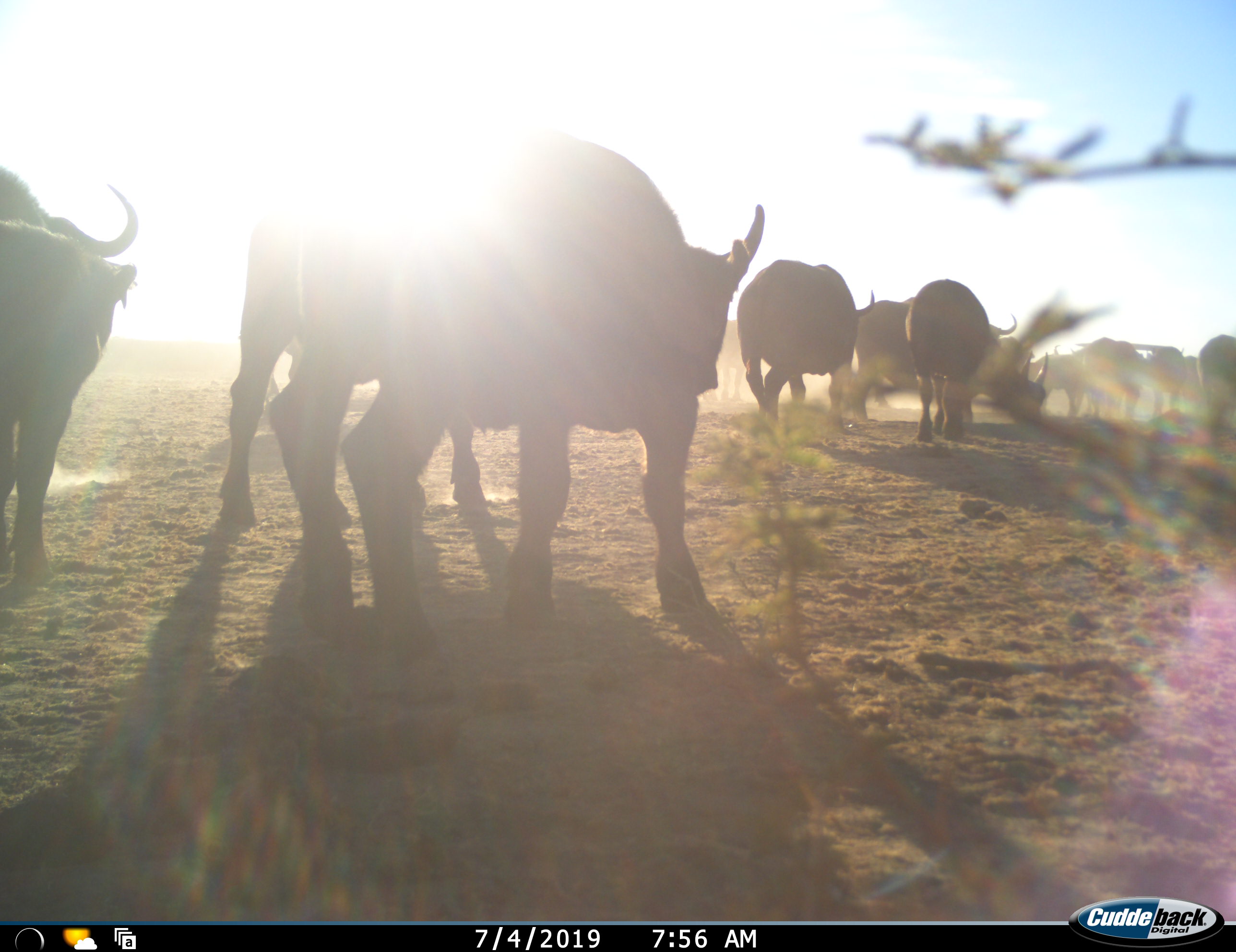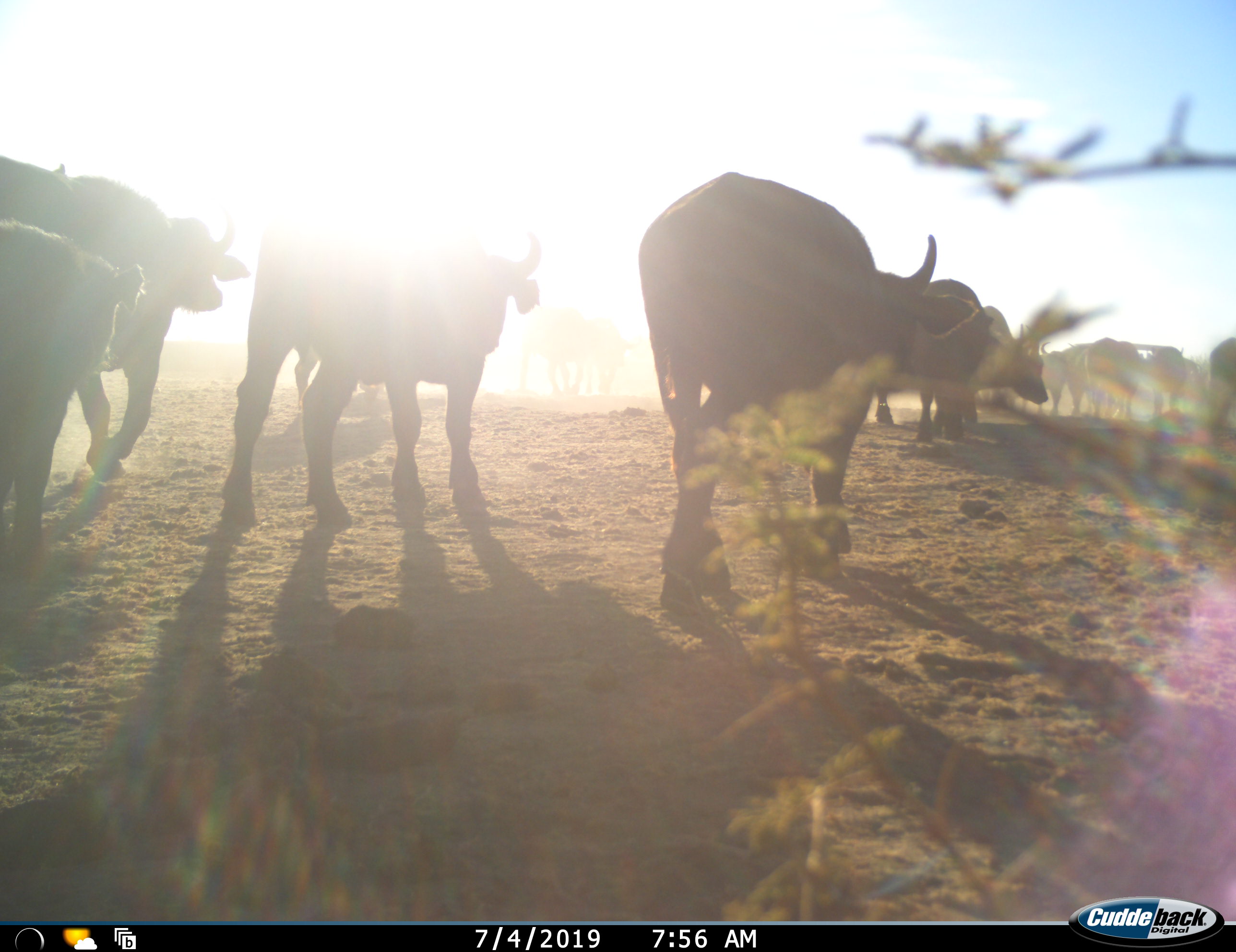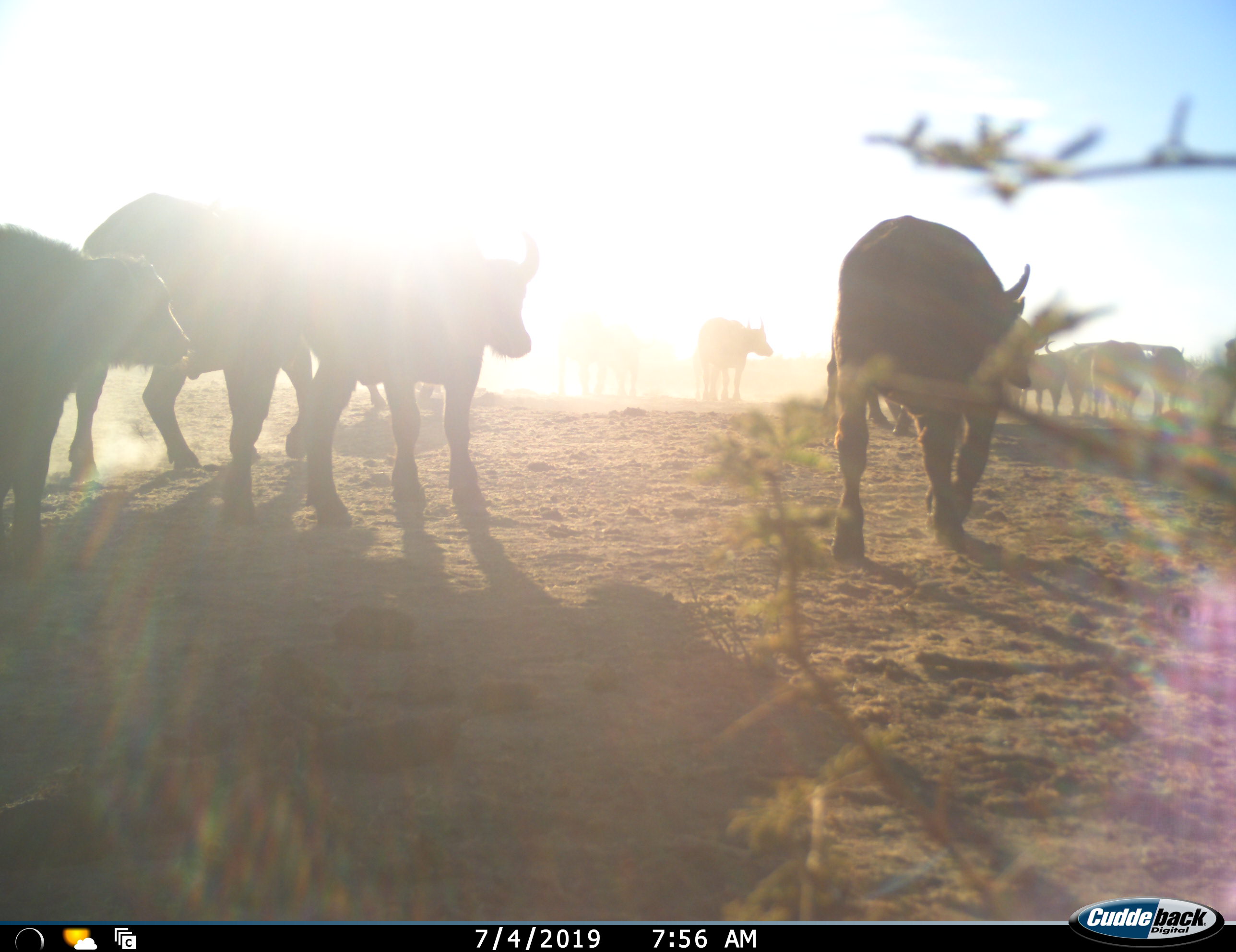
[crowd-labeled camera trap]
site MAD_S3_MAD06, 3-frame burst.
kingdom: Animalia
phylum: Chordata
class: Mammalia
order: Artiodactyla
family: Bovidae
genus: Syncerus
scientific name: Syncerus caffer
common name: african buffalo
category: buffalo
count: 11-50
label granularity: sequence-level